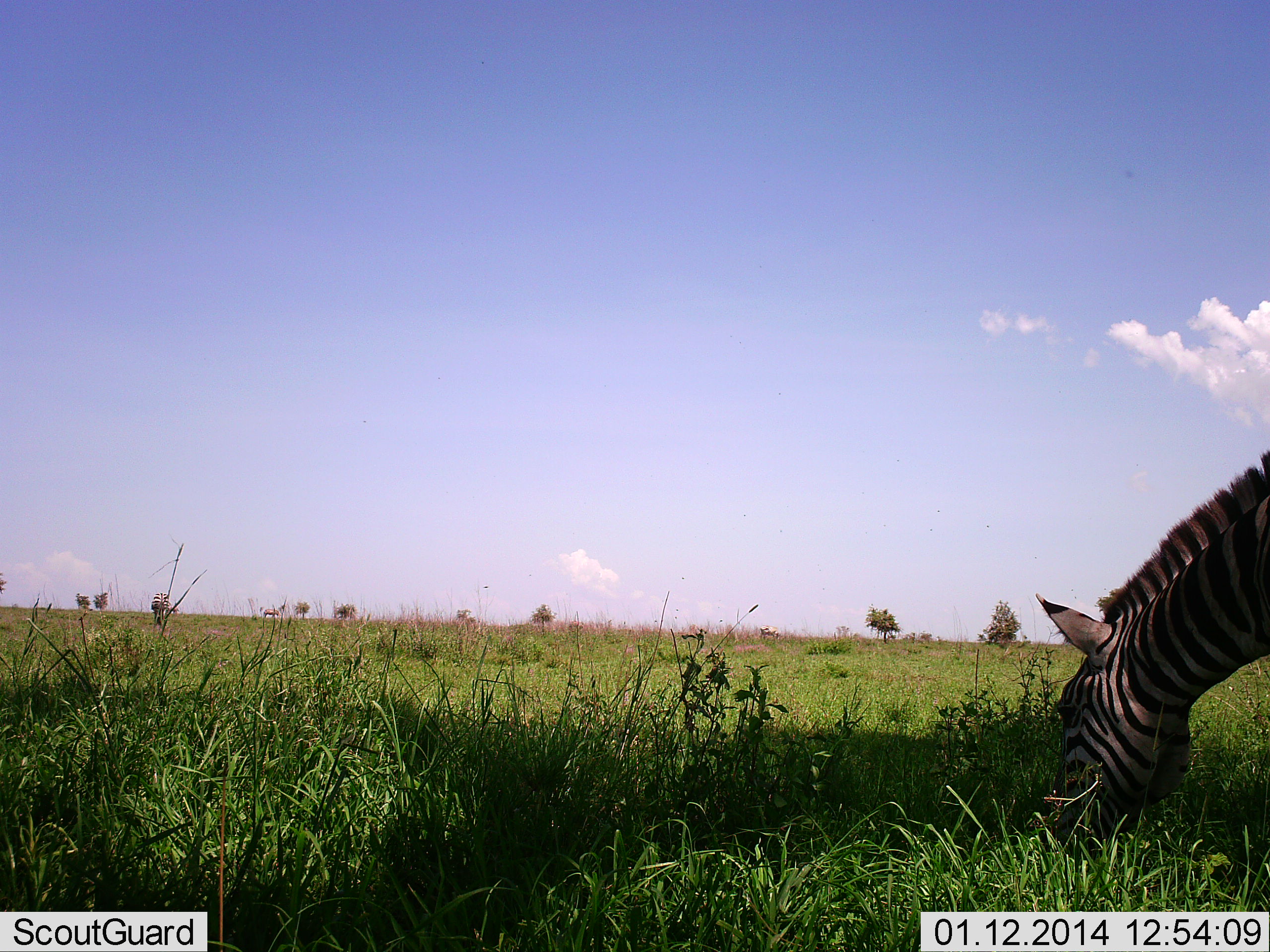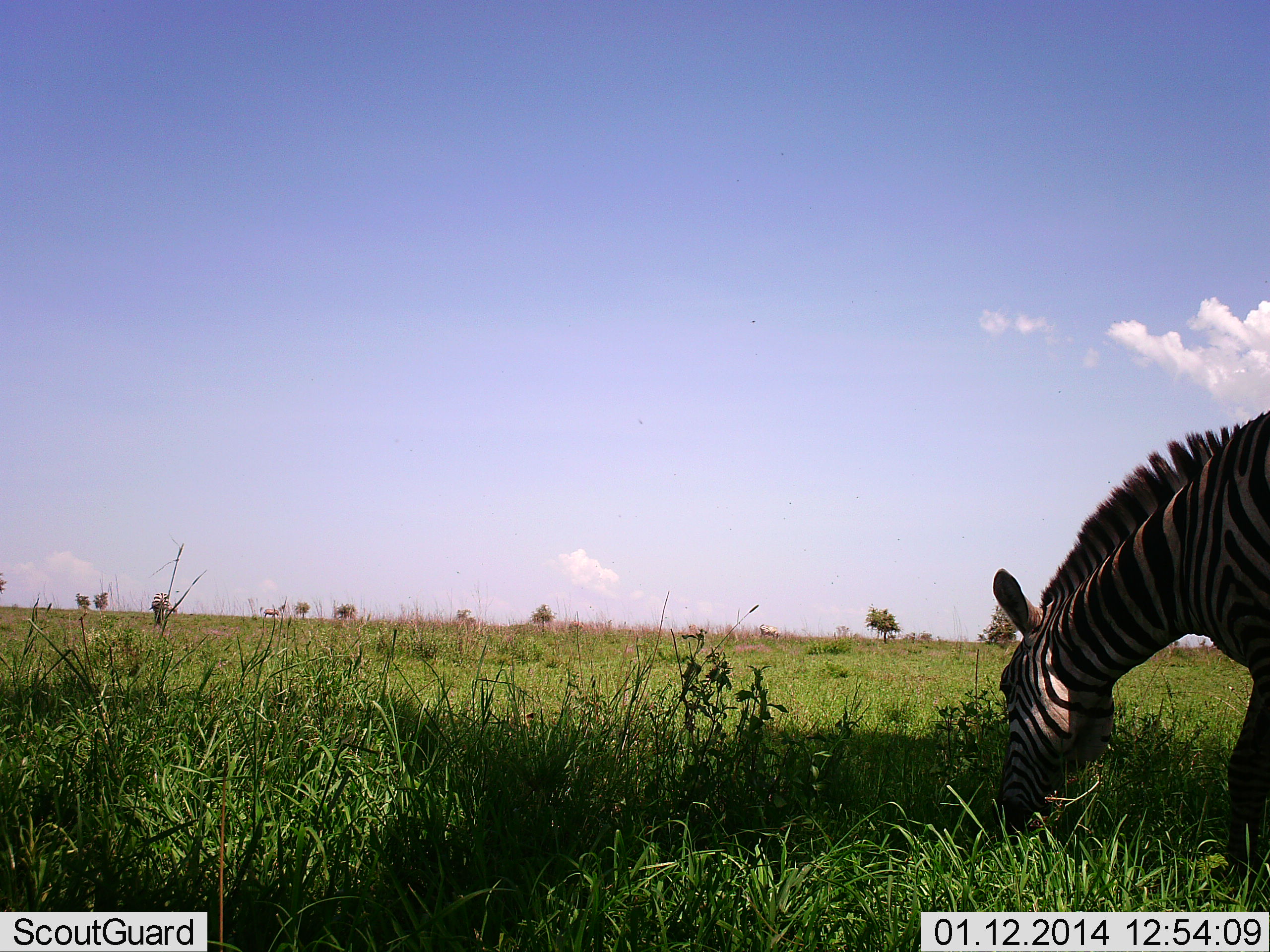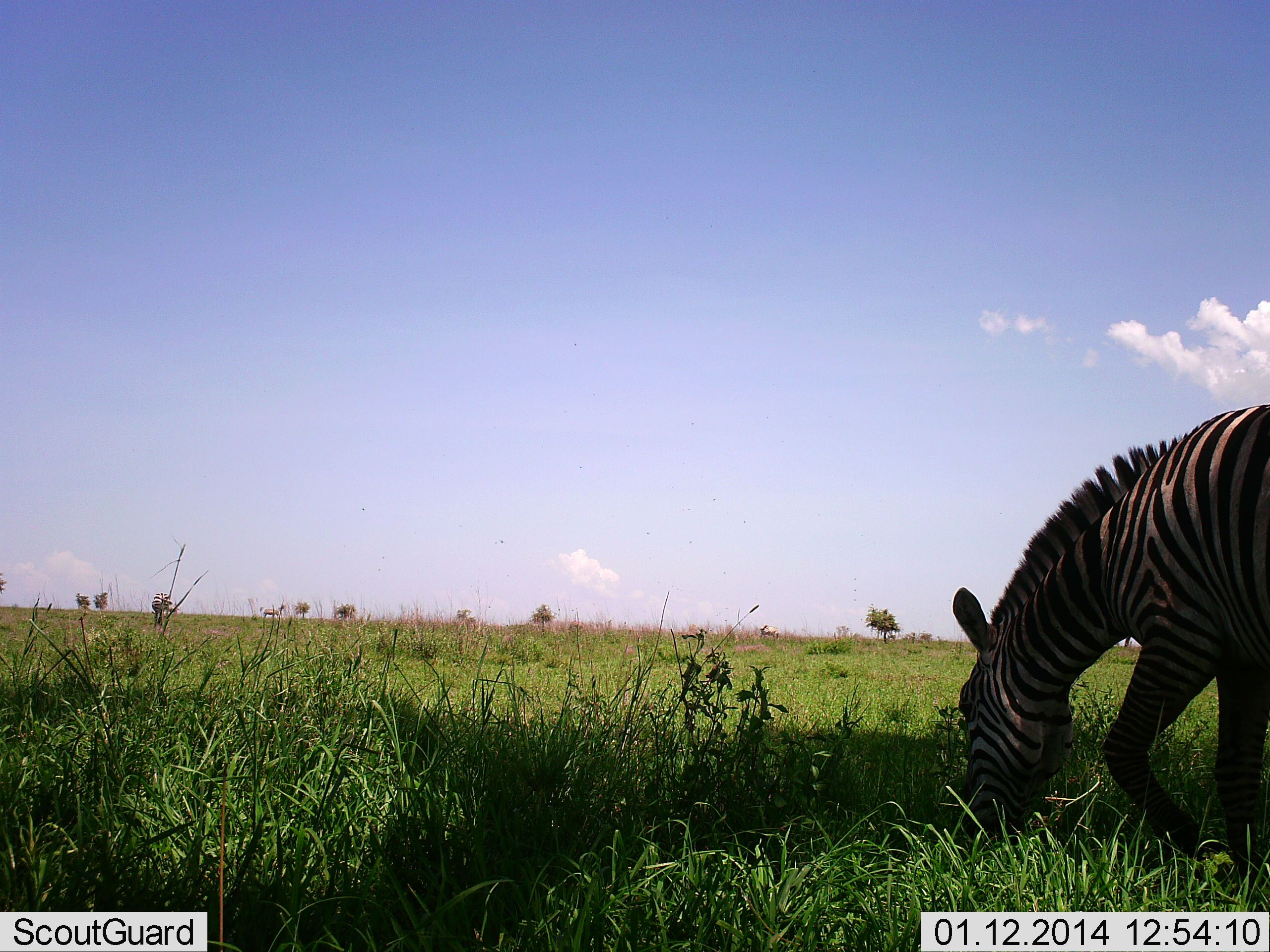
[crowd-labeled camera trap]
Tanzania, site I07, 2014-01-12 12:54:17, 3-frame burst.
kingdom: Animalia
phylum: Chordata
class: Mammalia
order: Perissodactyla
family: Equidae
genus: Equus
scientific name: Equus quagga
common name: plains zebra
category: zebra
Zebra (plains zebra) (Equus quagga), count 1. Behavior (volunteer vote fractions): standing 10%, resting 0%, moving 40%, interacting 0%. Young present (vote fraction): 0%. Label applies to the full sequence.